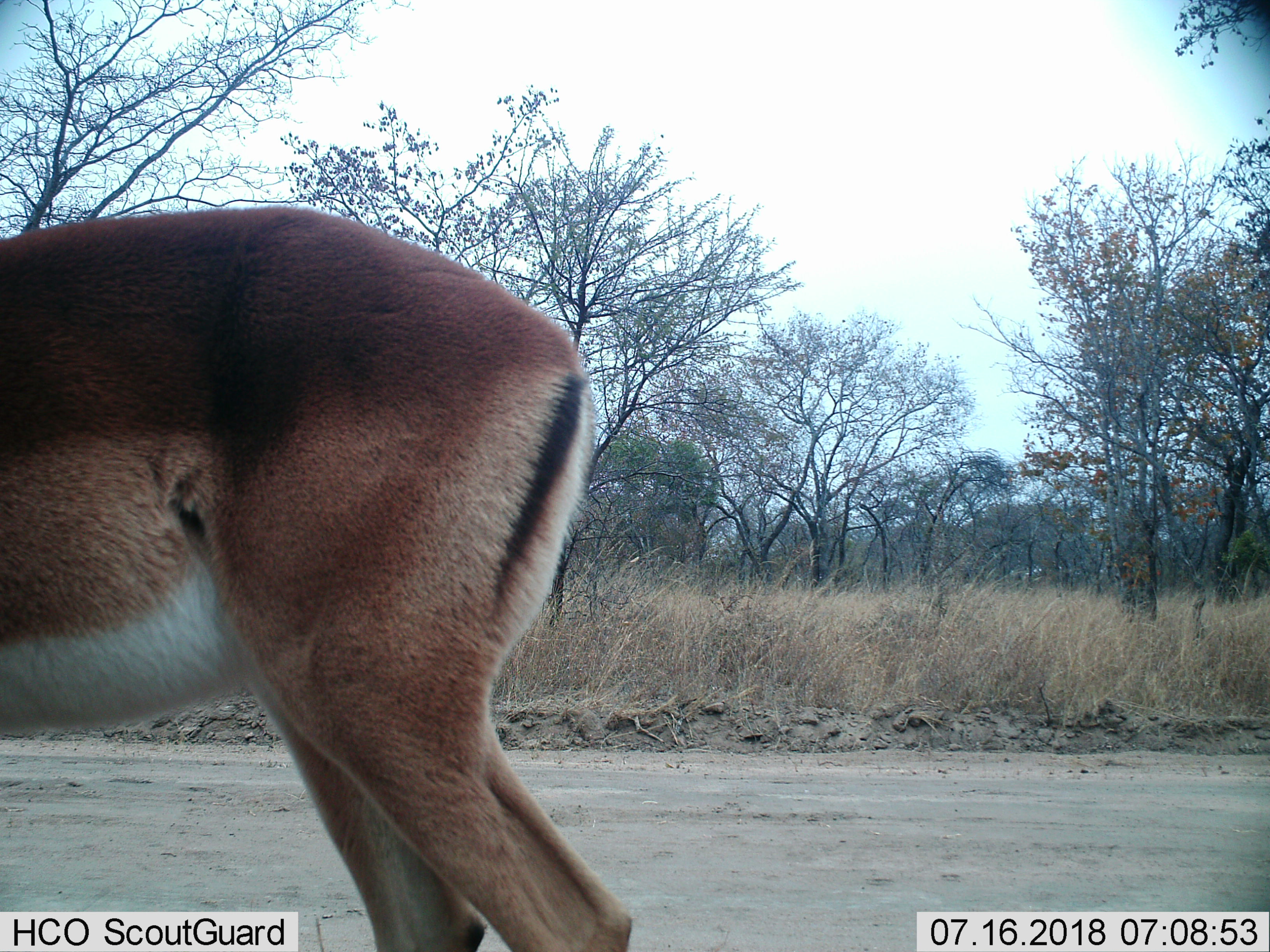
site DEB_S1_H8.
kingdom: Animalia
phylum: Chordata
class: Mammalia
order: Artiodactyla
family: Bovidae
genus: Aepyceros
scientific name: Aepyceros melampus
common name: impala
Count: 1.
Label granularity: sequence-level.